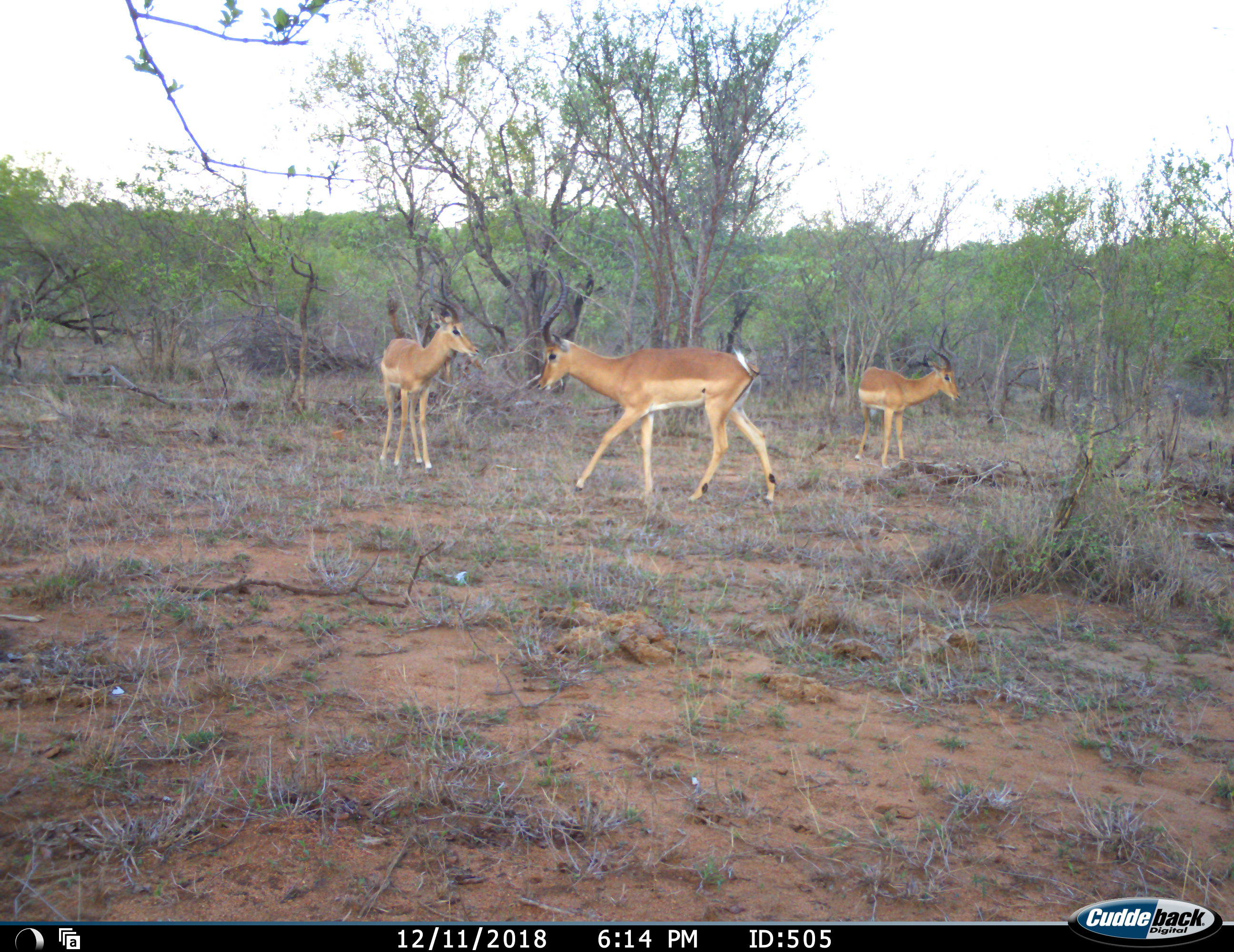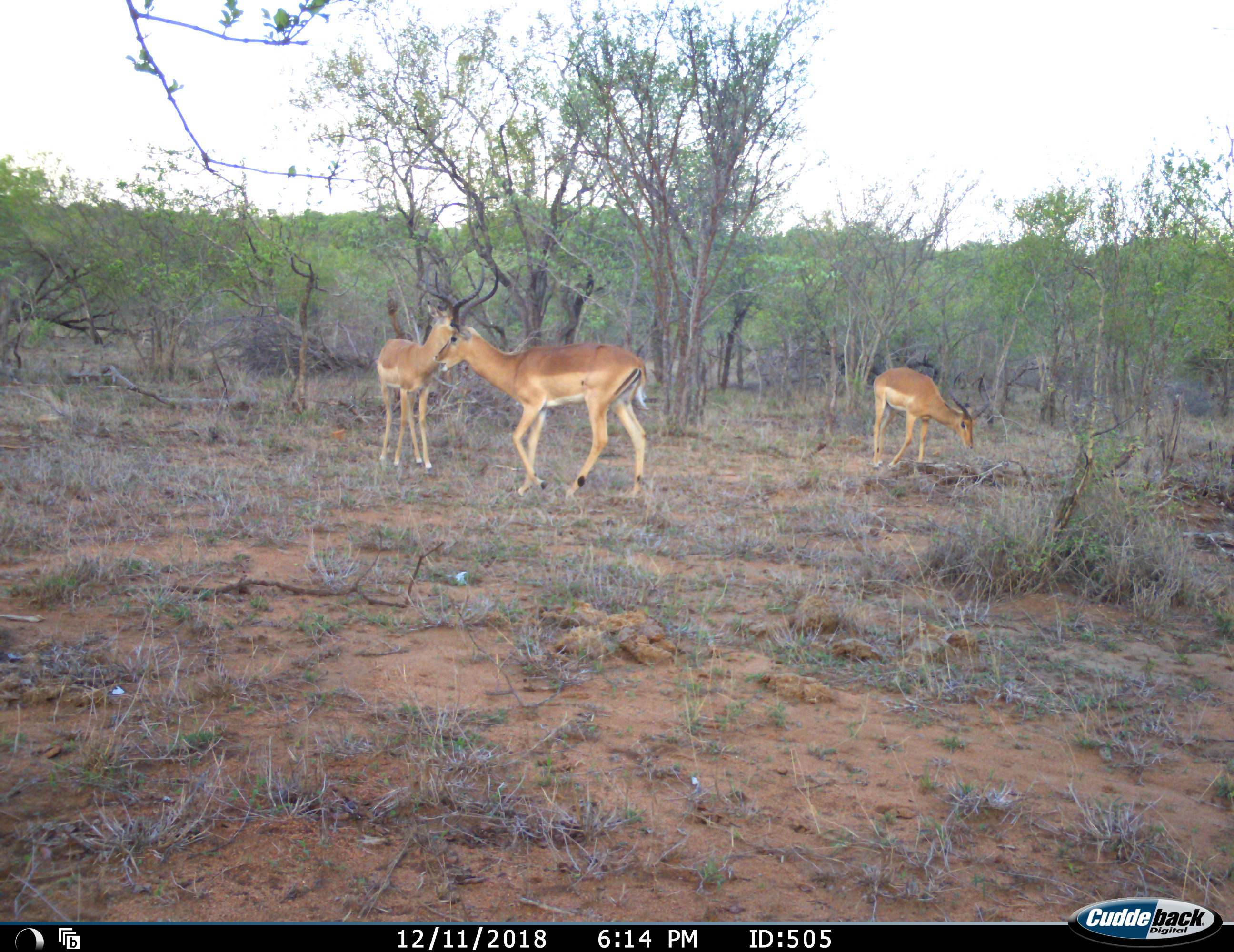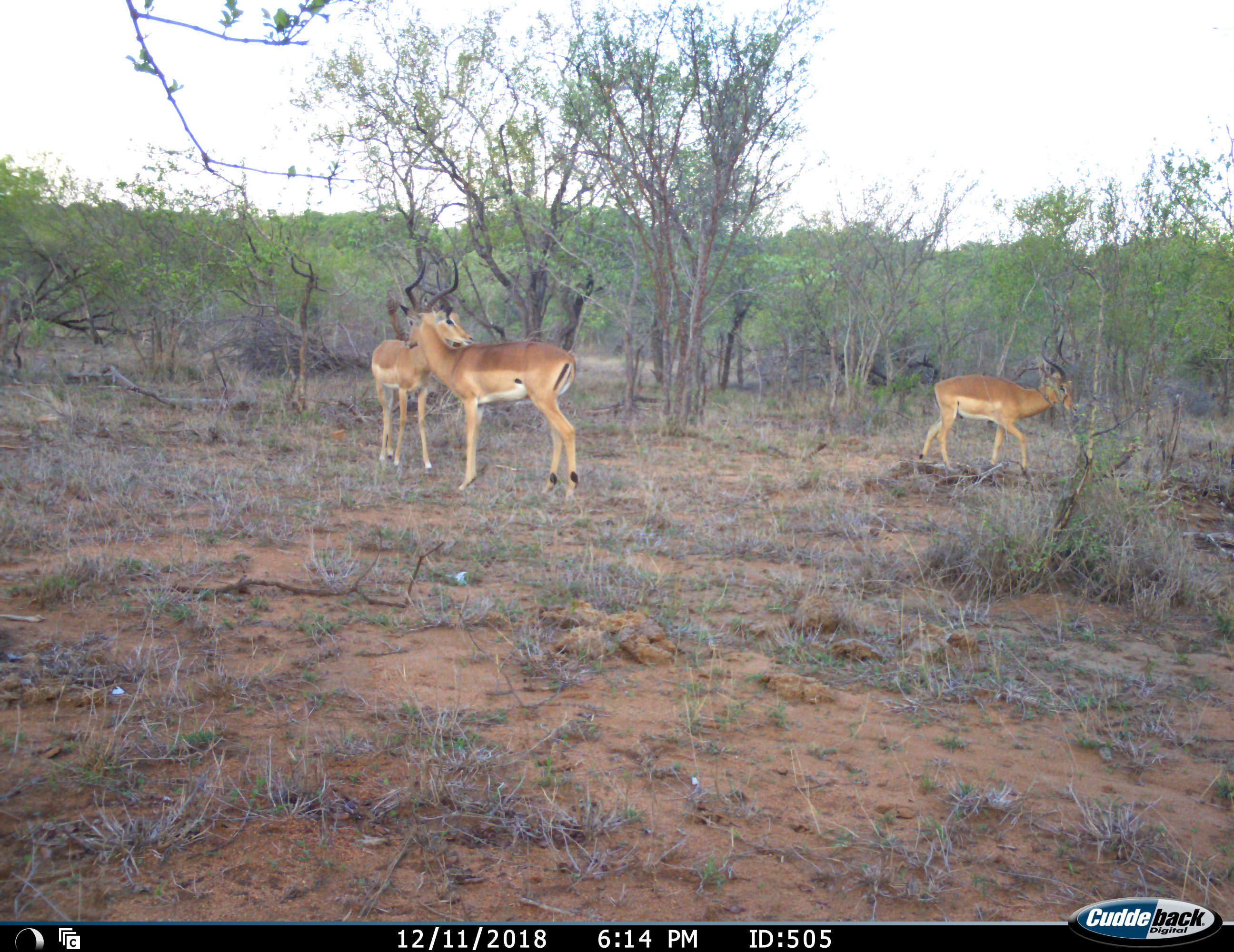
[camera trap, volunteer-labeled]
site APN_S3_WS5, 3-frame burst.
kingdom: Animalia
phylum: Chordata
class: Mammalia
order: Artiodactyla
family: Bovidae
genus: Aepyceros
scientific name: Aepyceros melampus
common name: impala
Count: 3.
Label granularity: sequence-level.